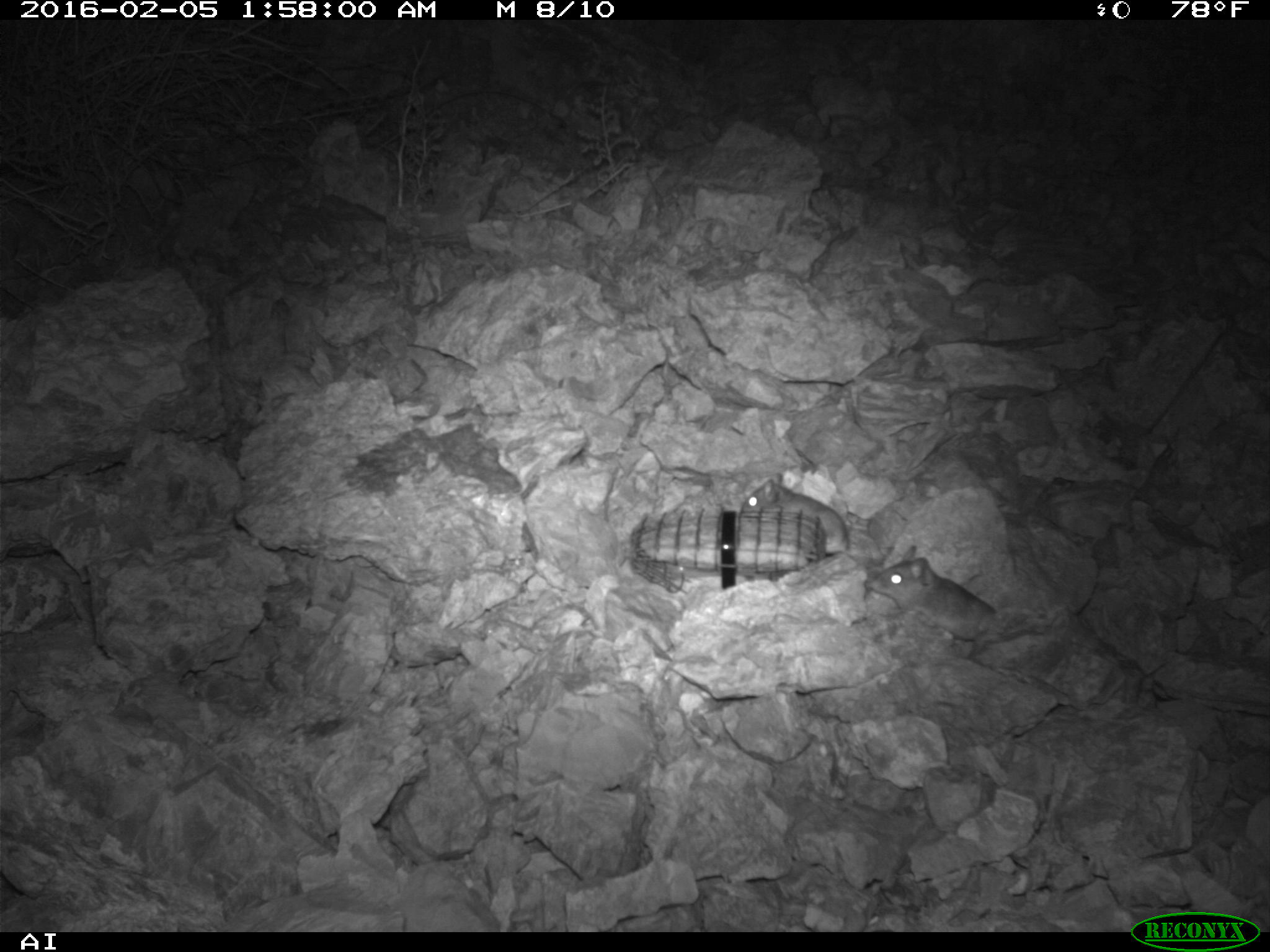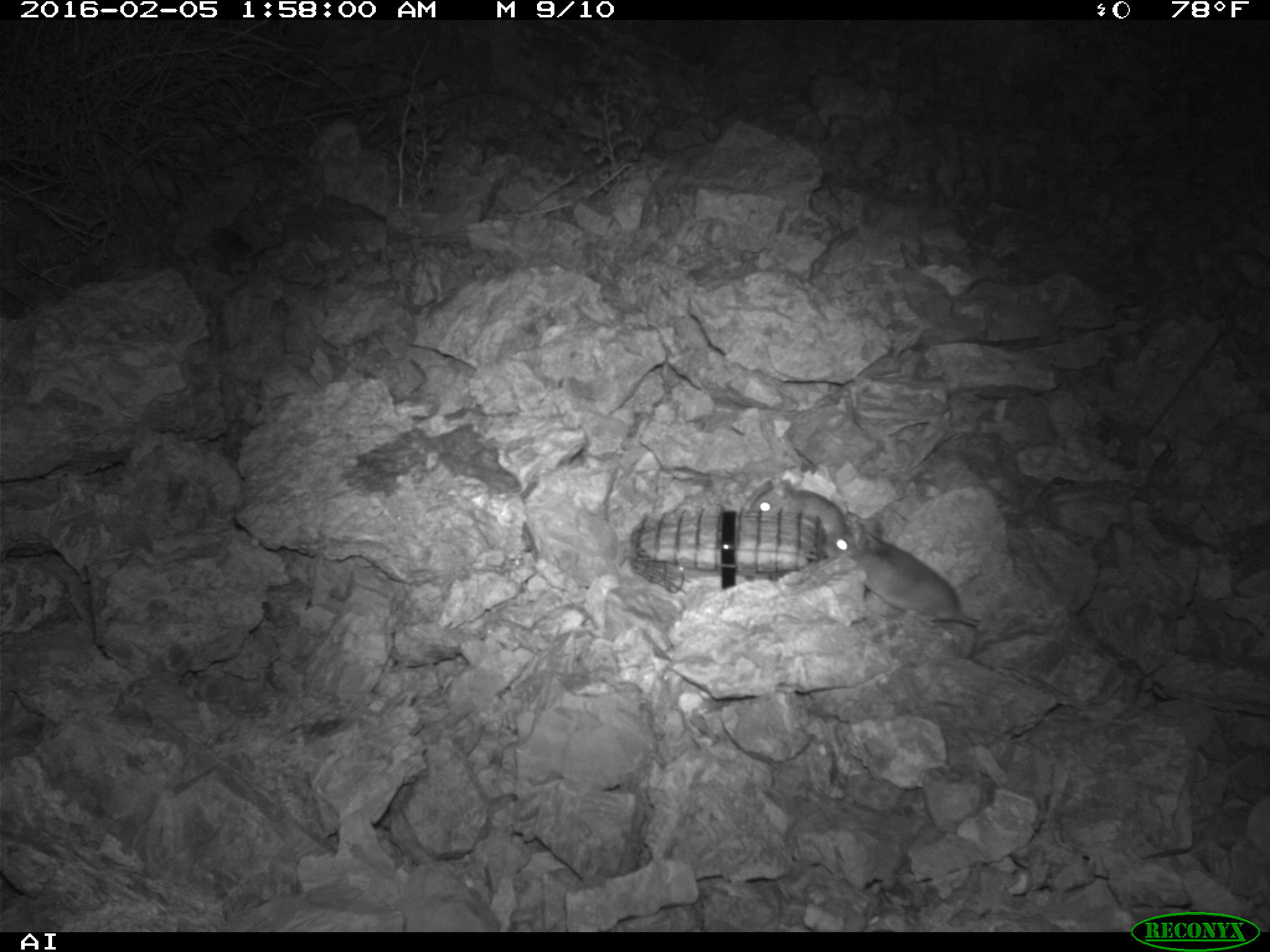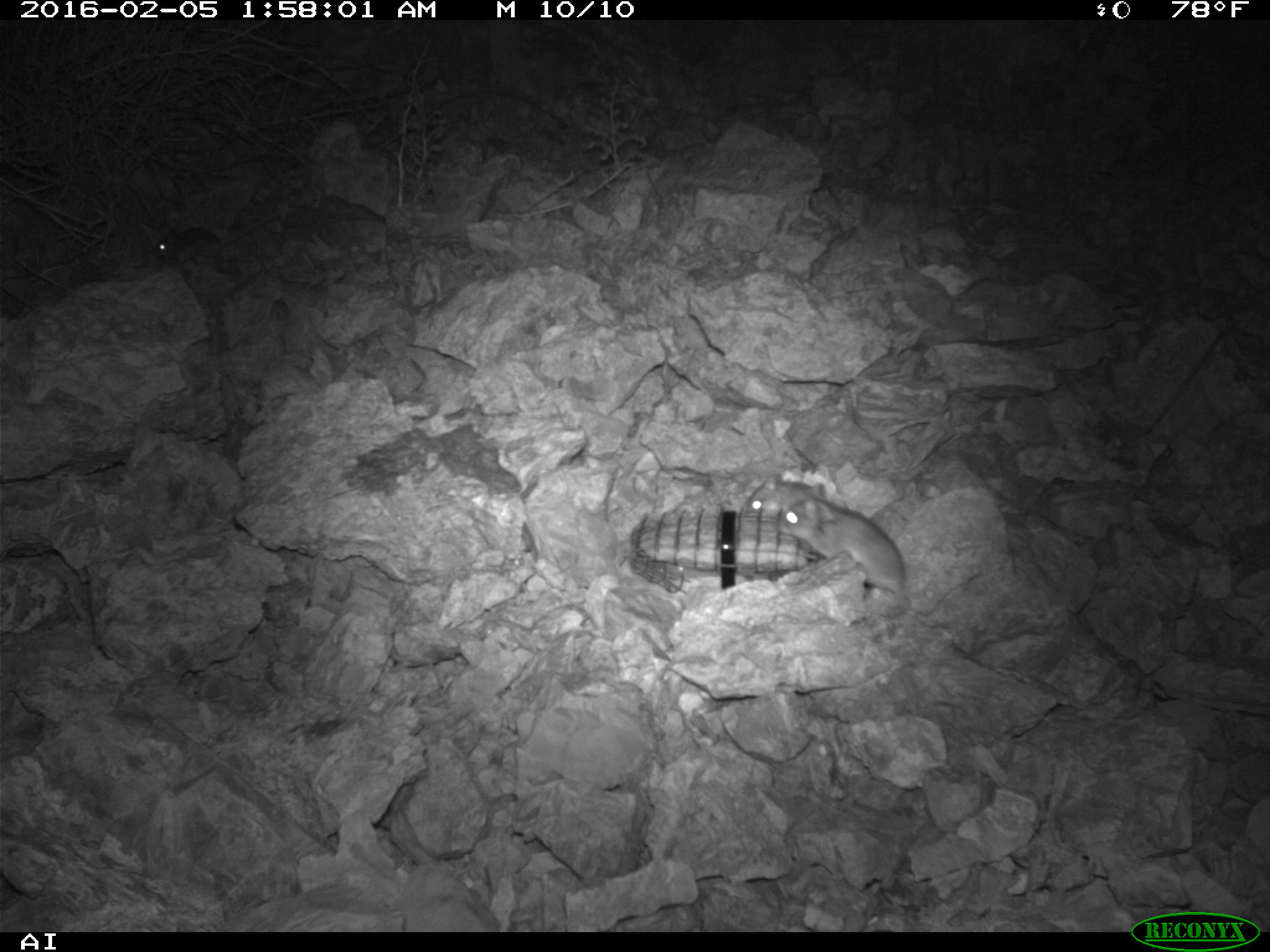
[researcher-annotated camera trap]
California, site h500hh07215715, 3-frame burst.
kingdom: Animalia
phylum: Chordata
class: Mammalia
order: Rodentia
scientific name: Rodentia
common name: rodent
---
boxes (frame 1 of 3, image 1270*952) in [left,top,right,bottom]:
rodent: [863,544,997,640]; [740,470,848,556]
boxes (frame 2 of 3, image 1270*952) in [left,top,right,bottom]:
rodent: [820,519,980,628]; [750,479,846,557]; [209,227,283,278]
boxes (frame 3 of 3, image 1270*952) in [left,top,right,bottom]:
rodent: [778,483,910,610]; [153,213,278,266]; [746,474,812,514]